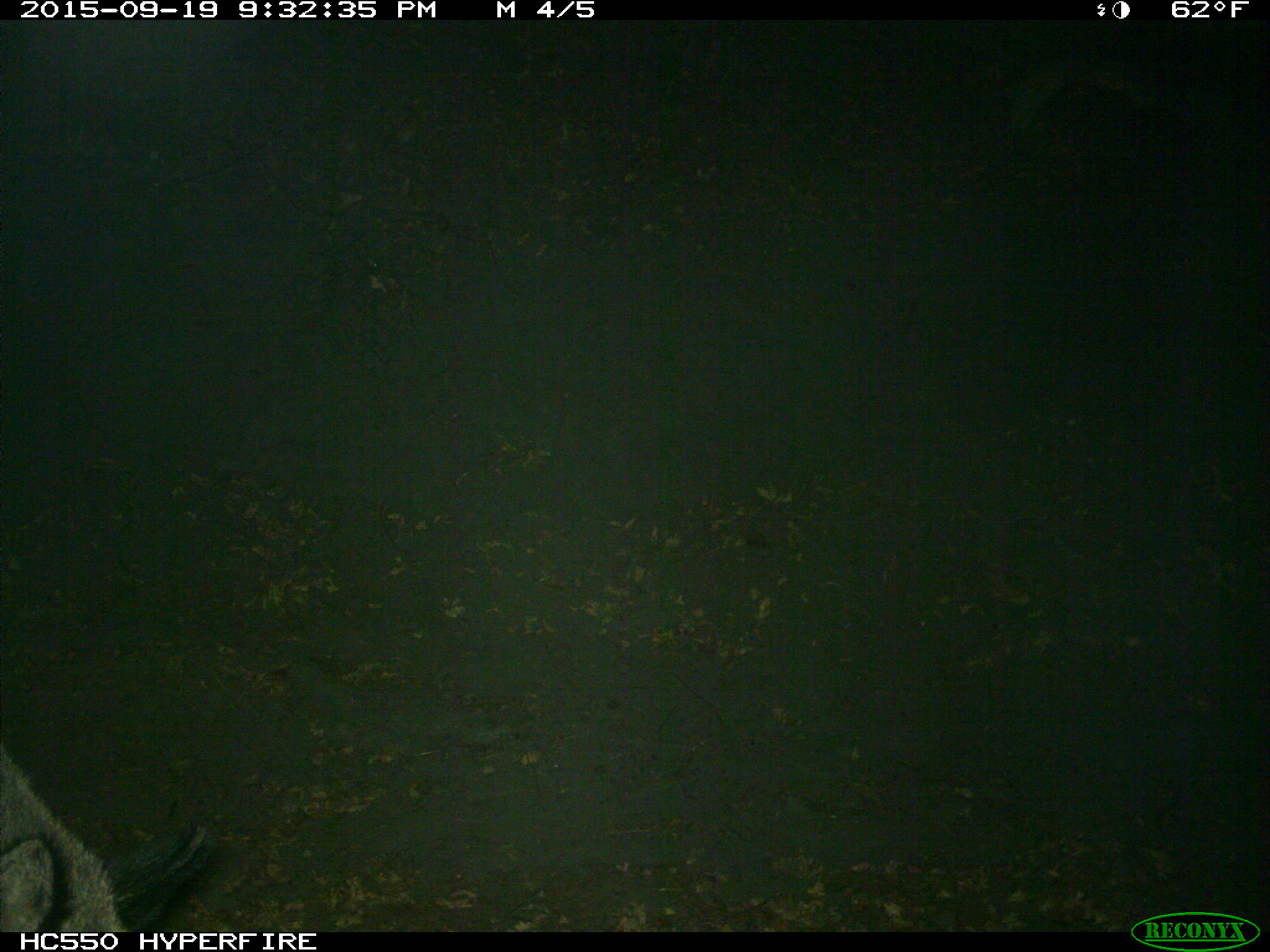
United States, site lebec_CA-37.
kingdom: Animalia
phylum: Chordata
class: Mammalia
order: Artiodactyla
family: Suidae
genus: Sus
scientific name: Sus scrofa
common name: wild boar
Sus scrofa (wild boar).